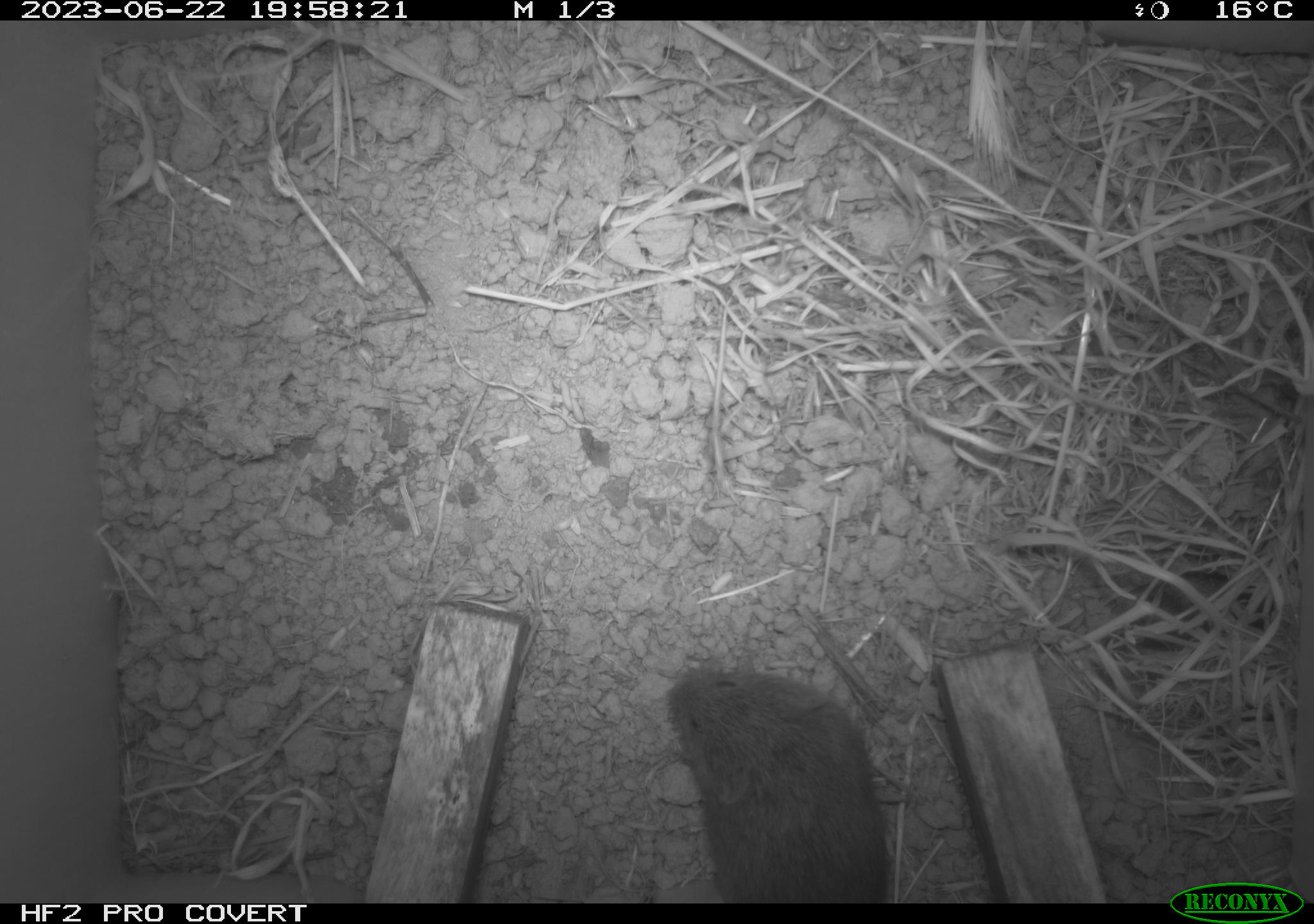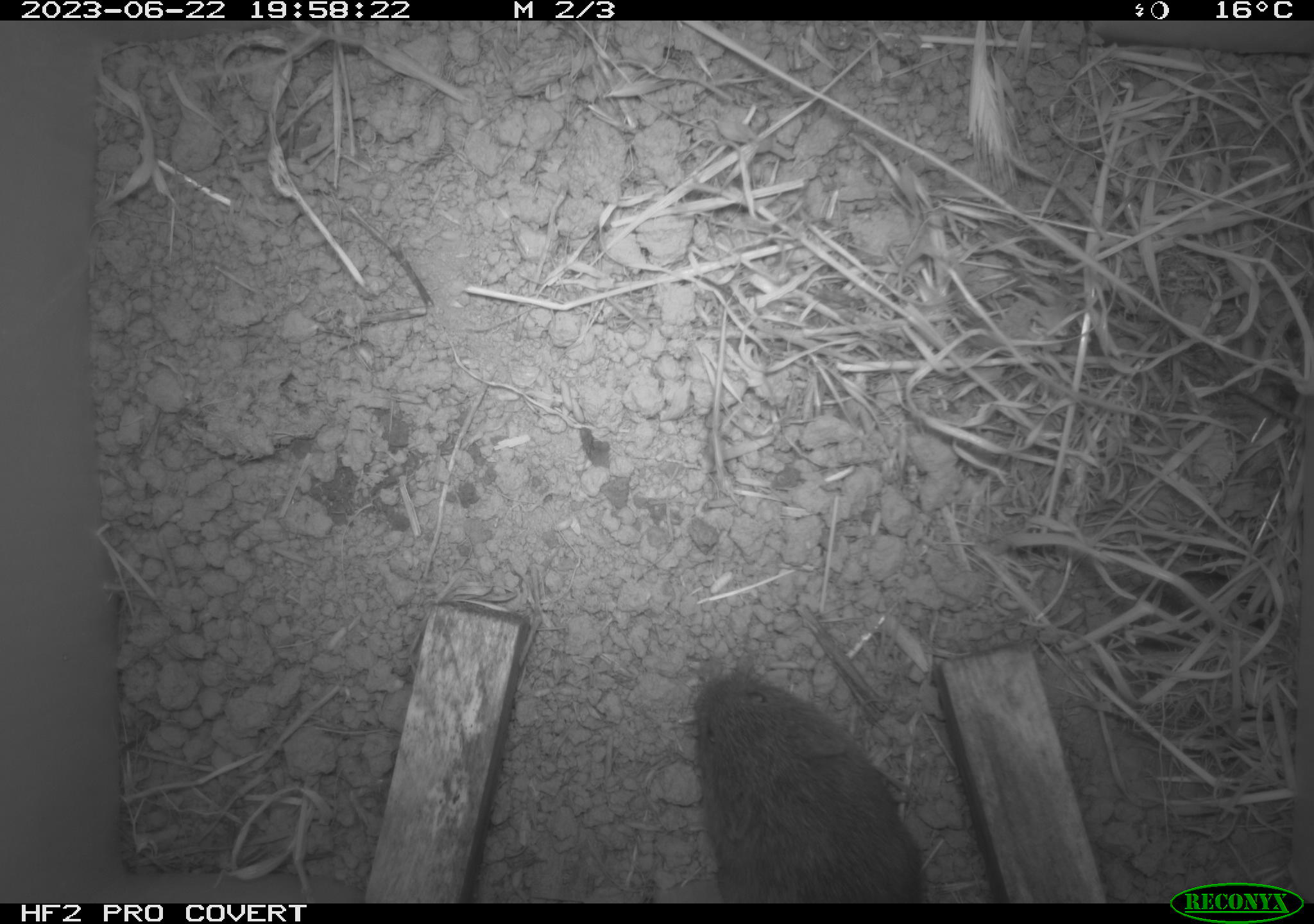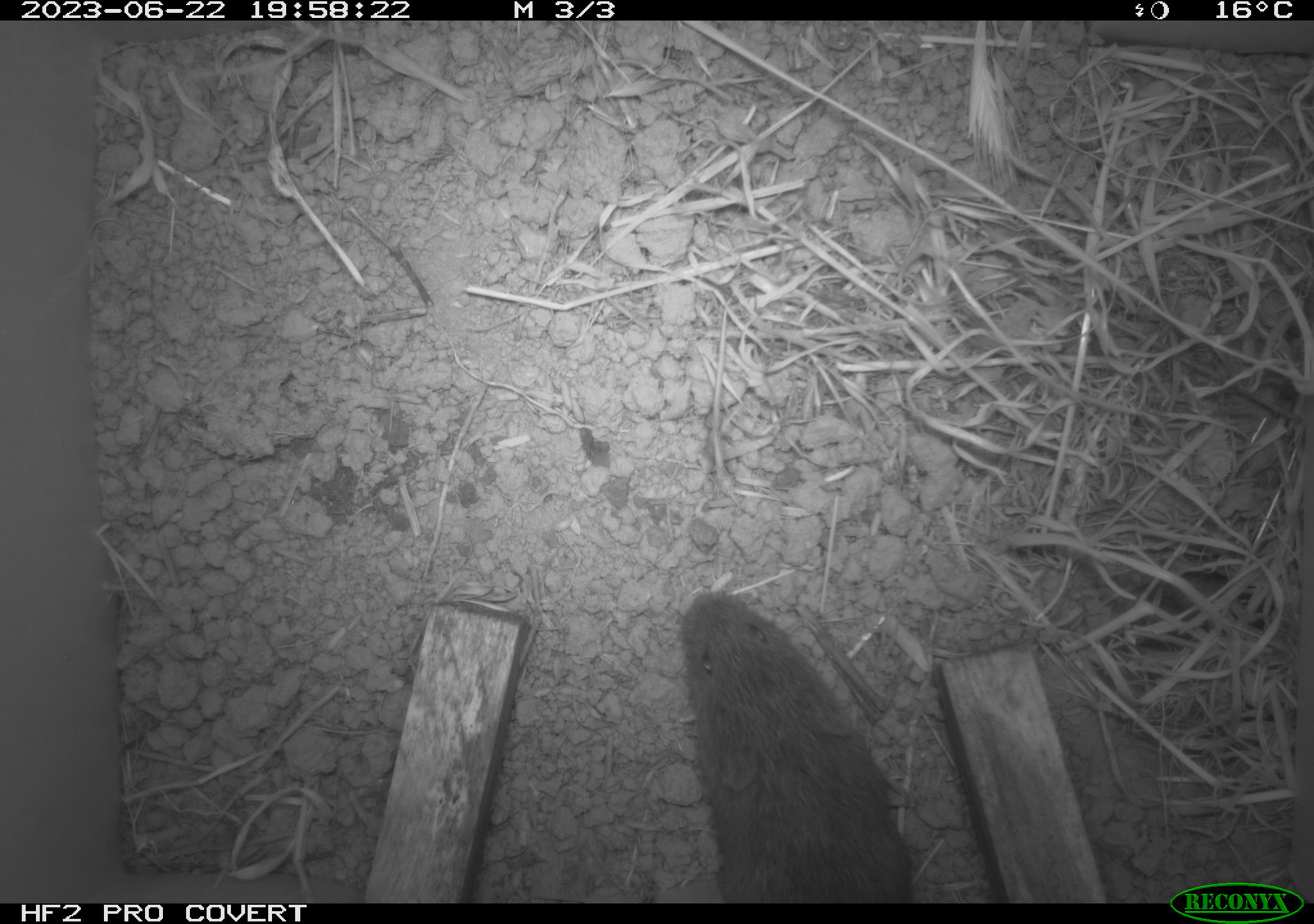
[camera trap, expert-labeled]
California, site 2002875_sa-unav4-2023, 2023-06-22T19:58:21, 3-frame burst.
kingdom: Animalia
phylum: Chordata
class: Mammalia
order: Rodentia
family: Cricetidae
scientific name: Arvicolinae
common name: voles, lemmings, and muskrats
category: arvicolinae subfamily